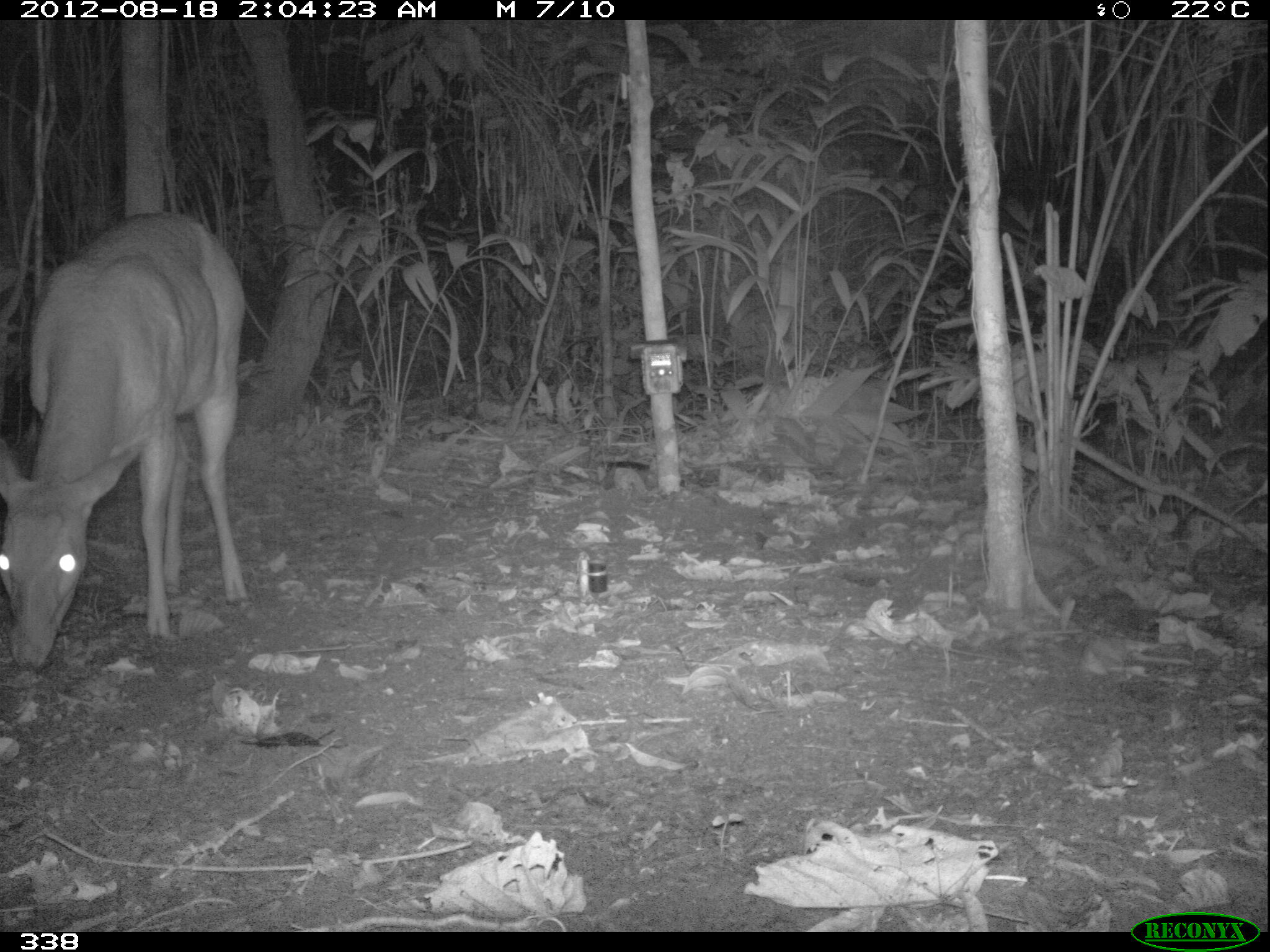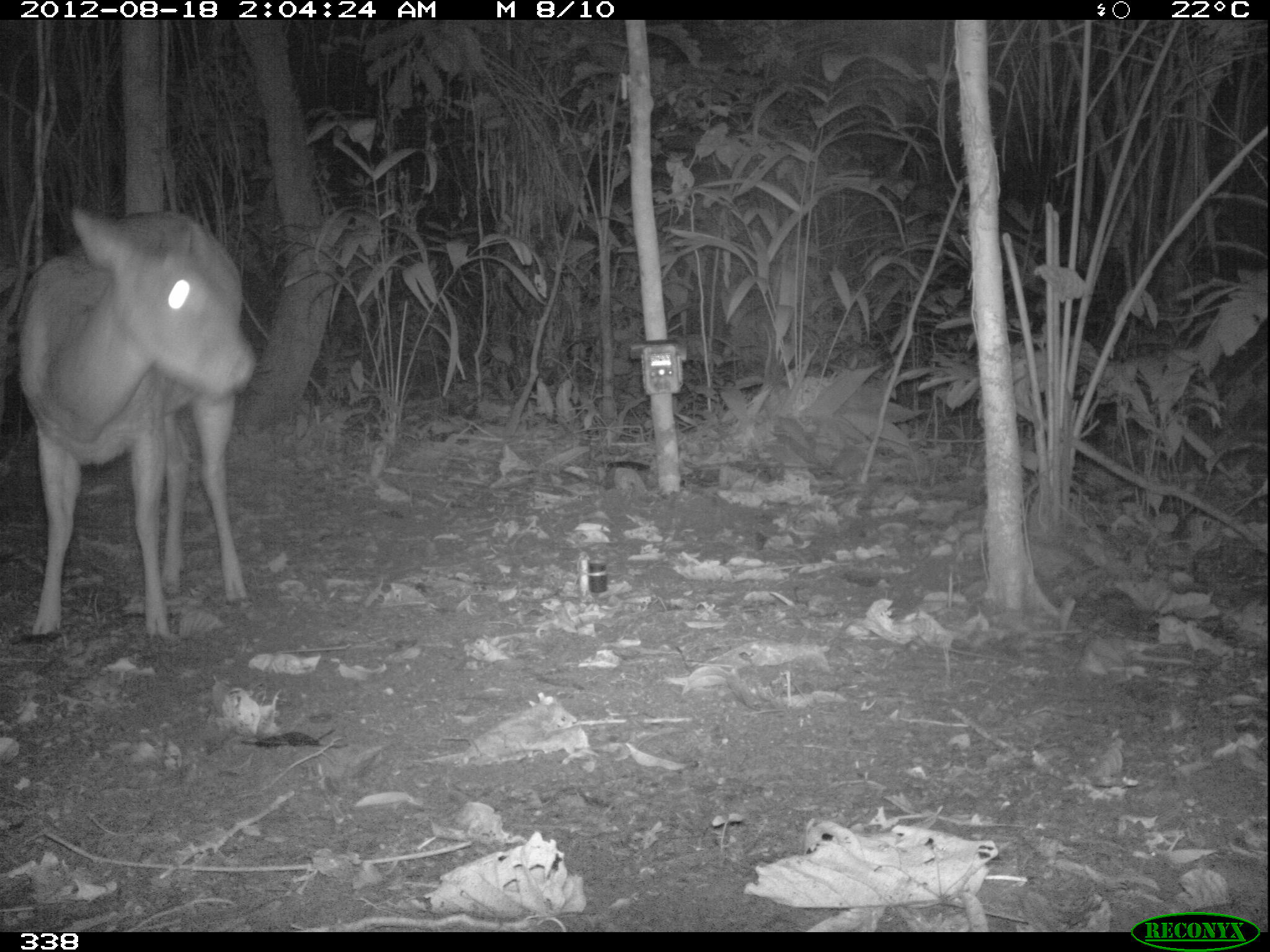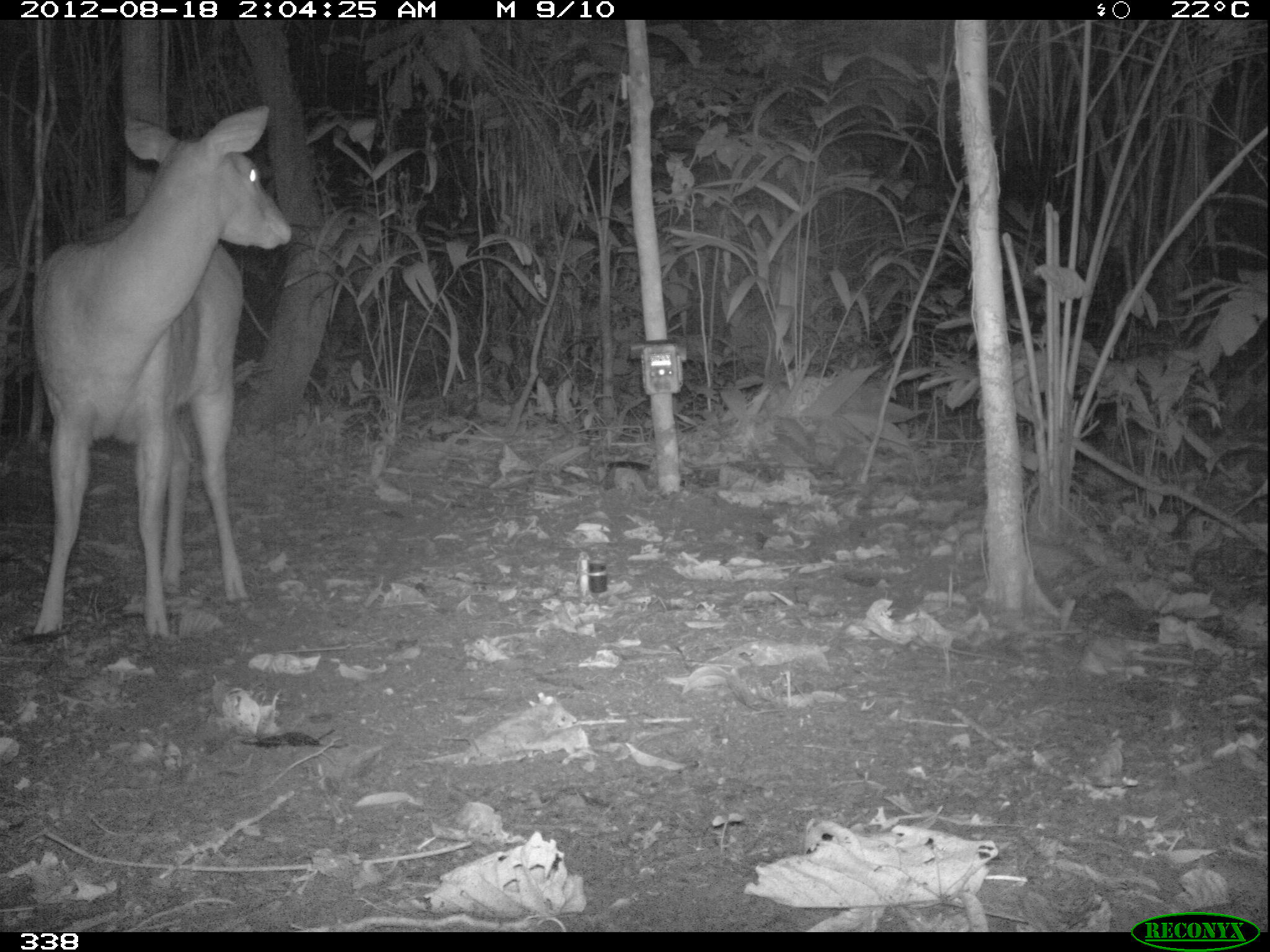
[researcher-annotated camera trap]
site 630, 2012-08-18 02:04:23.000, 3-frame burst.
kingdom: Animalia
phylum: Chordata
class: Mammalia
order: Artiodactyla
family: Cervidae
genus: Mazama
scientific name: Mazama americana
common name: red brocket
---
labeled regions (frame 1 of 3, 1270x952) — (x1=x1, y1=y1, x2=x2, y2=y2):
mazama americana: (x1=0, y1=202, x2=251, y2=669)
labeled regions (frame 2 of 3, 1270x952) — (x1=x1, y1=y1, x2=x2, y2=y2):
mazama americana: (x1=12, y1=203, x2=258, y2=643)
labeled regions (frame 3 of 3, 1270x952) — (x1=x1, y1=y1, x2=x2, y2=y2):
mazama americana: (x1=26, y1=103, x2=293, y2=647)